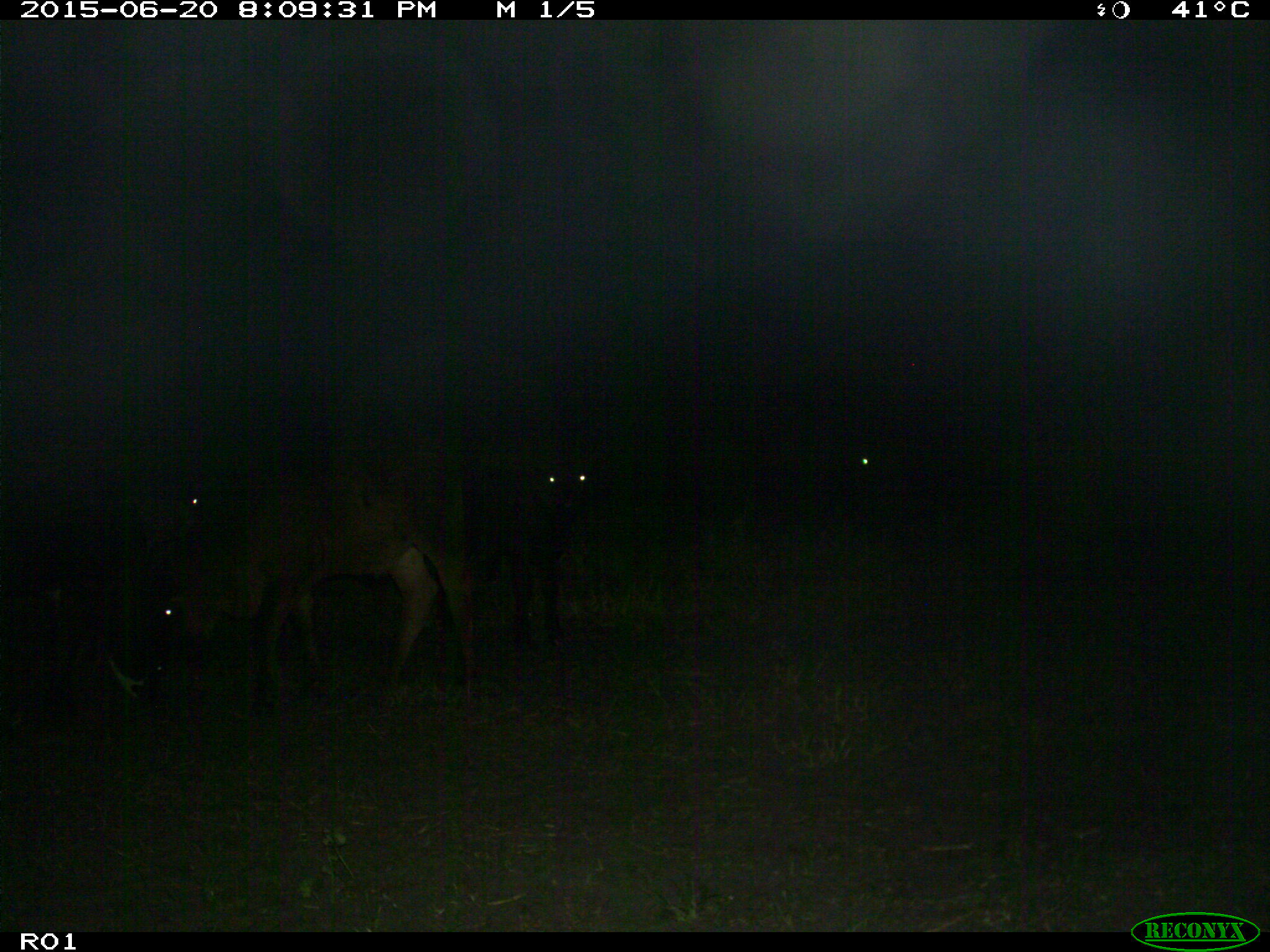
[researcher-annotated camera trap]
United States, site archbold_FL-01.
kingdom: Animalia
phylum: Chordata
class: Mammalia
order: Artiodactyla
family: Bovidae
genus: Bos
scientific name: Bos taurus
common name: domestic cow